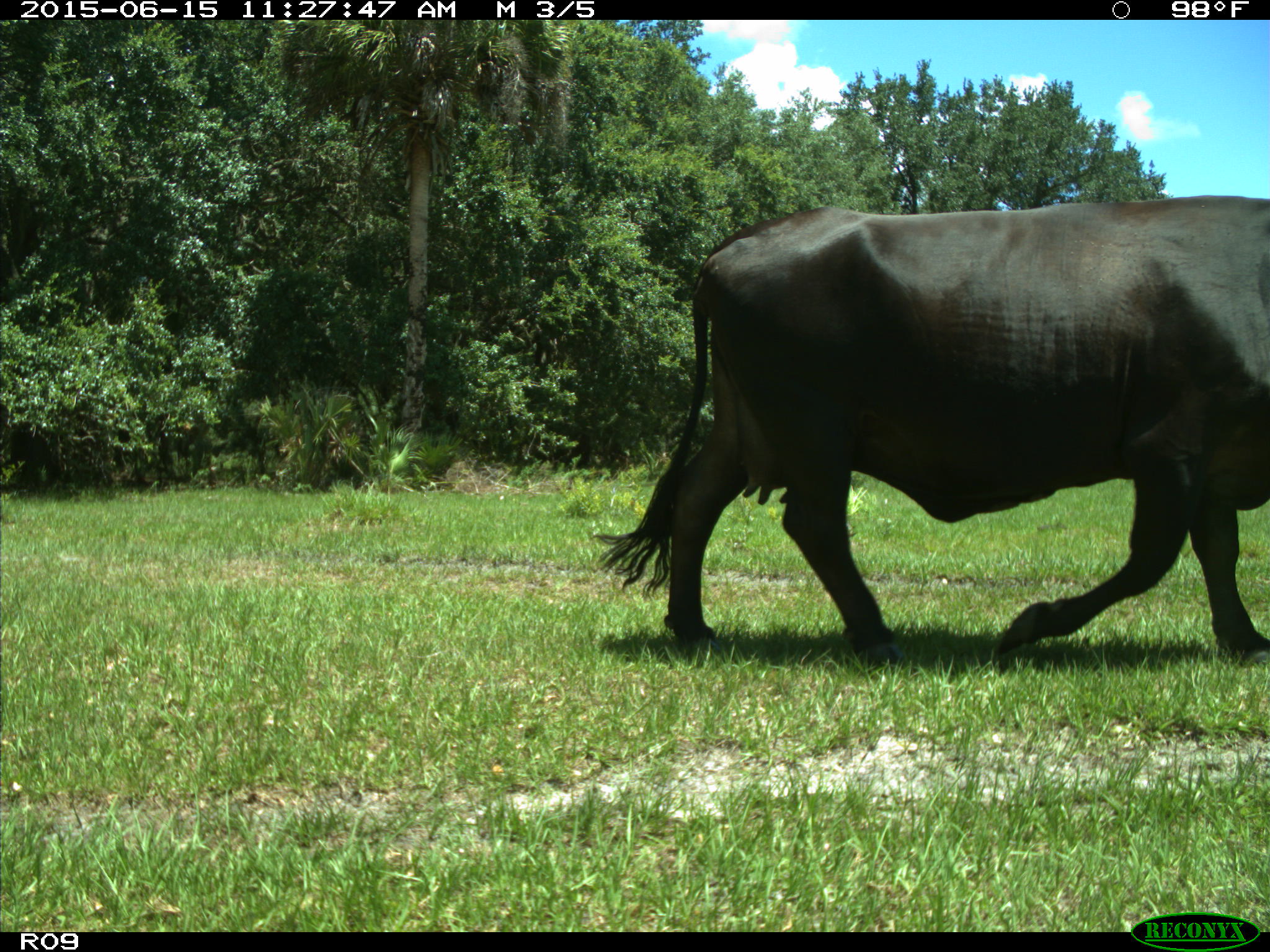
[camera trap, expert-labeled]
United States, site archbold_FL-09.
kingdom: Animalia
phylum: Chordata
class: Mammalia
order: Artiodactyla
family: Bovidae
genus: Bos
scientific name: Bos taurus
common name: domestic cow